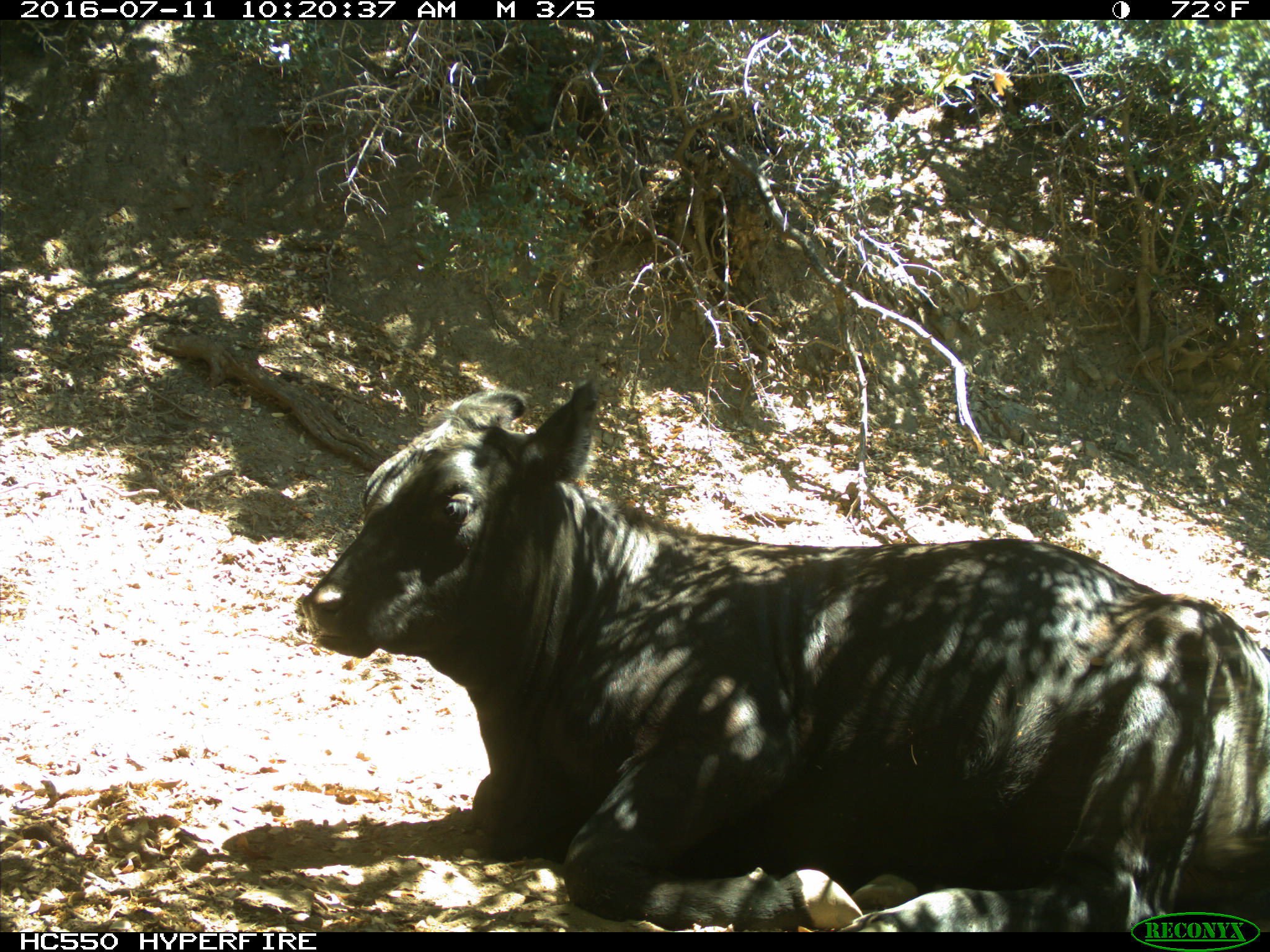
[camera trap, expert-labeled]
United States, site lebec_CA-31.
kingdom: Animalia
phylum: Chordata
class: Mammalia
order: Artiodactyla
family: Bovidae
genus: Bos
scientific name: Bos taurus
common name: domestic cow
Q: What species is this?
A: Bos taurus (domestic cow).